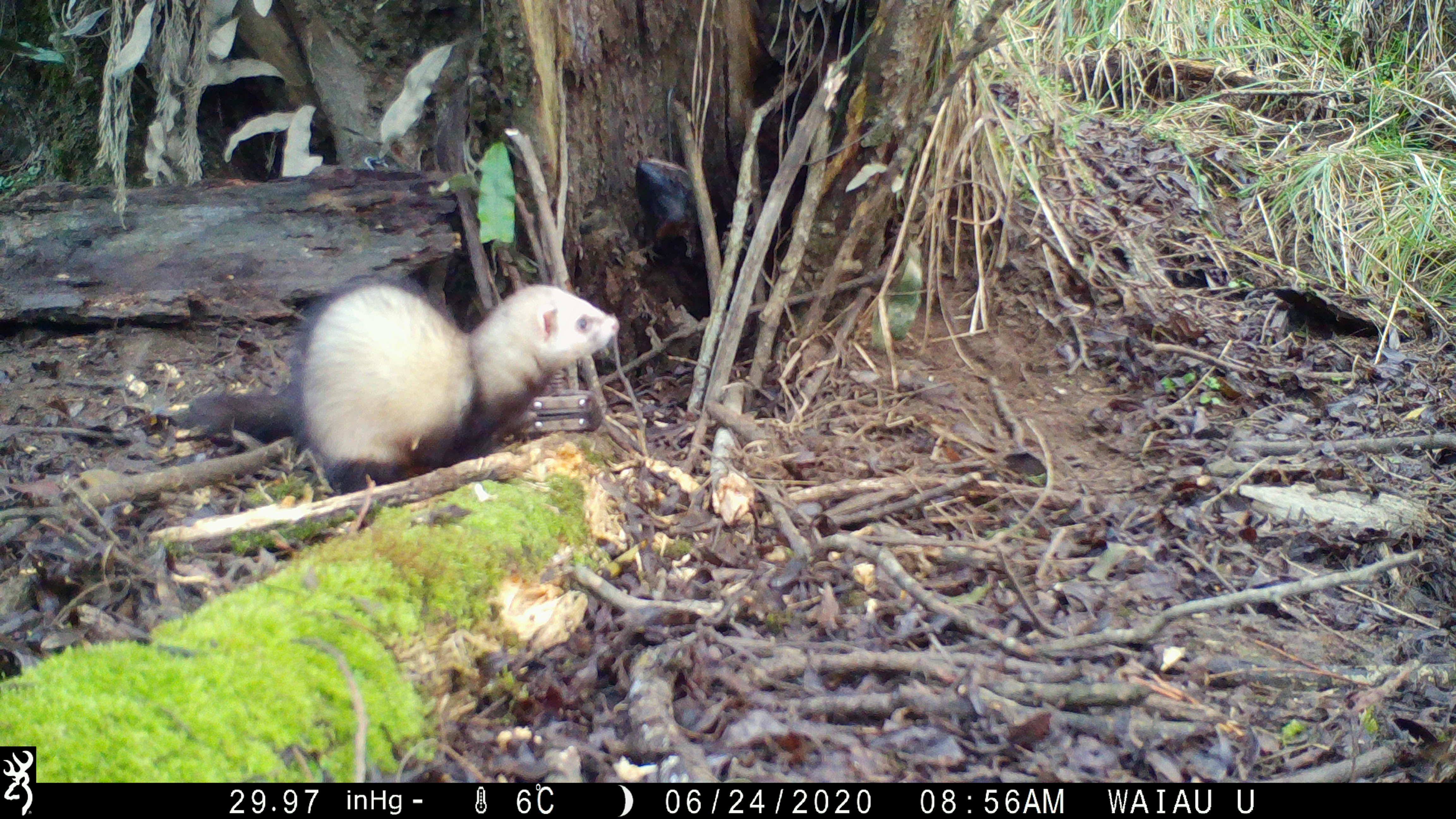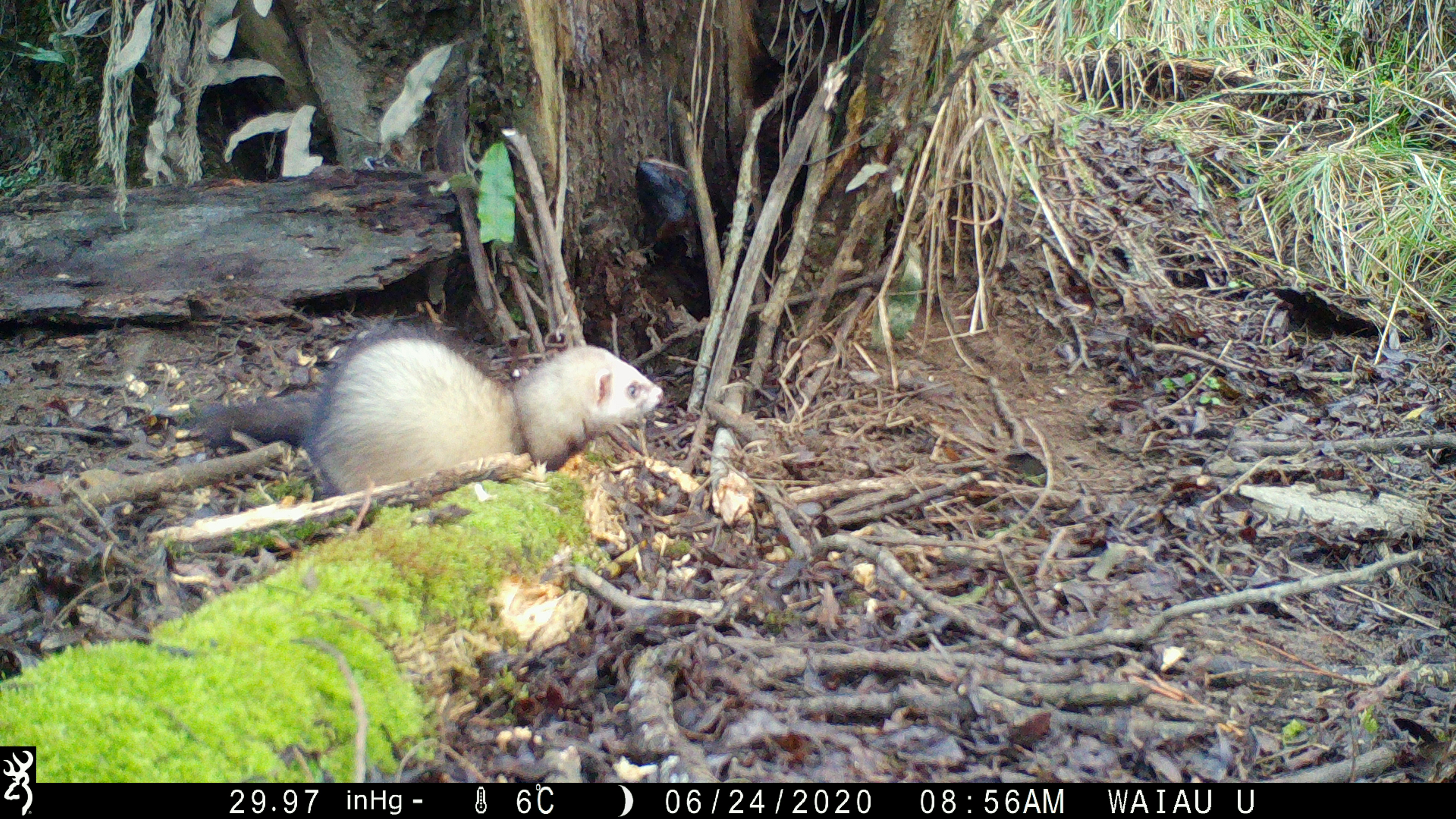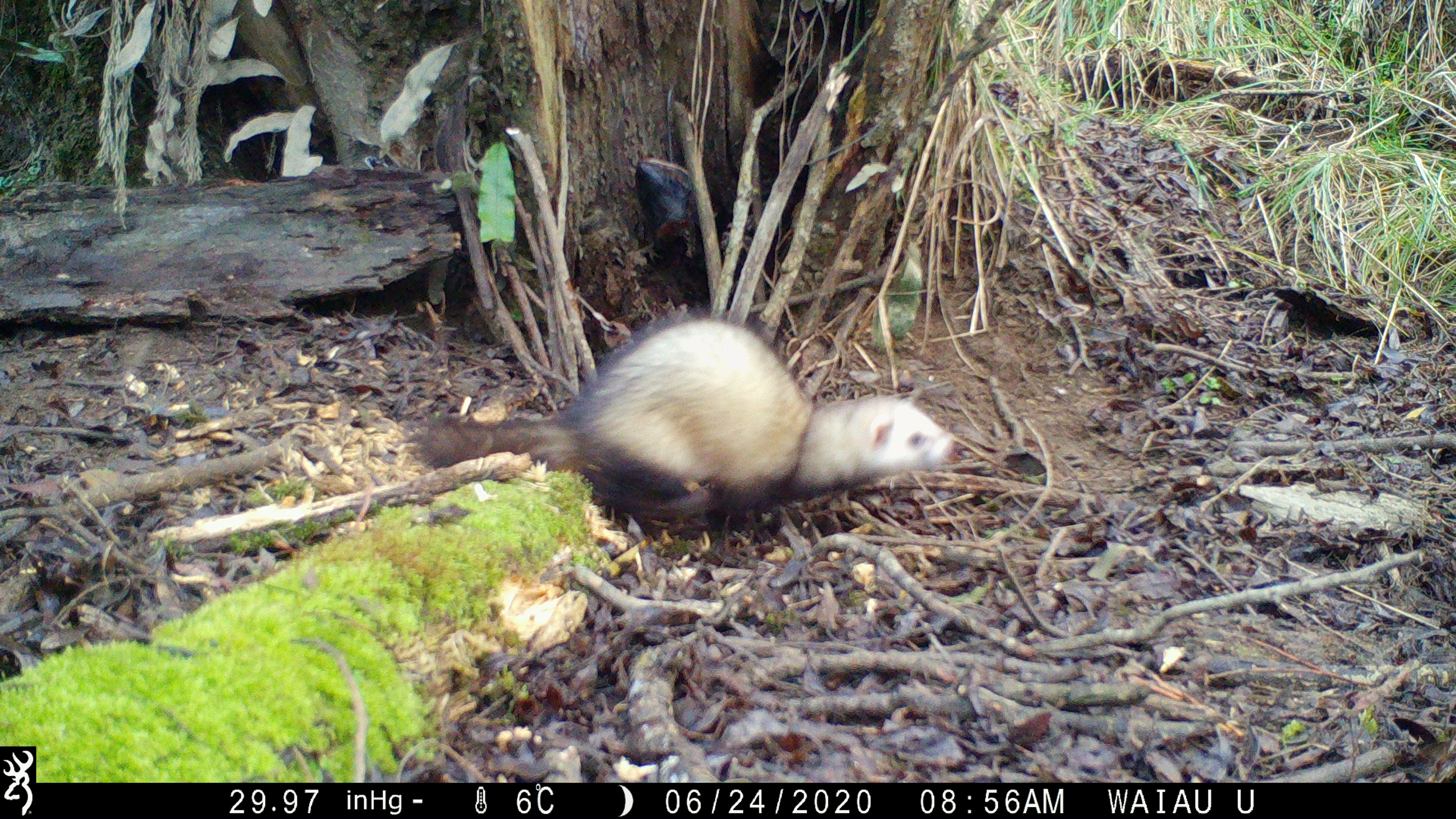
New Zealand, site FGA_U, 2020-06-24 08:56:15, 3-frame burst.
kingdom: Animalia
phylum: Chordata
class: Mammalia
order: Carnivora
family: Mustelidae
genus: Mustela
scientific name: Mustela furo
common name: ferret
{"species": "ferret (Mustela furo)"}